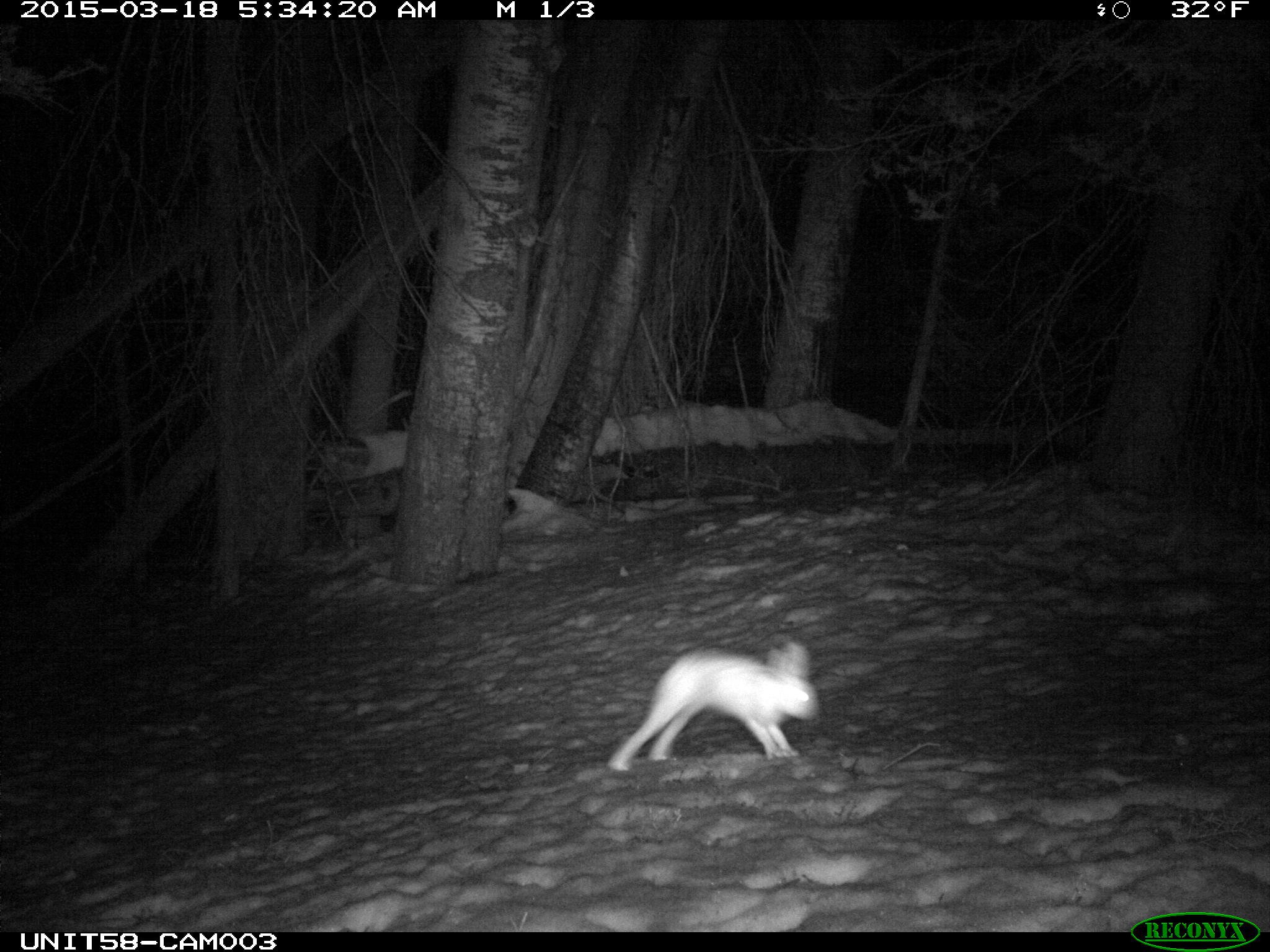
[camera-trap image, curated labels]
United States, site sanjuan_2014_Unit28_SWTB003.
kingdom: Animalia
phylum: Chordata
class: Mammalia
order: Lagomorpha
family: Leporidae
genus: Lepus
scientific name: Lepus americanus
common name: snowshoe hare